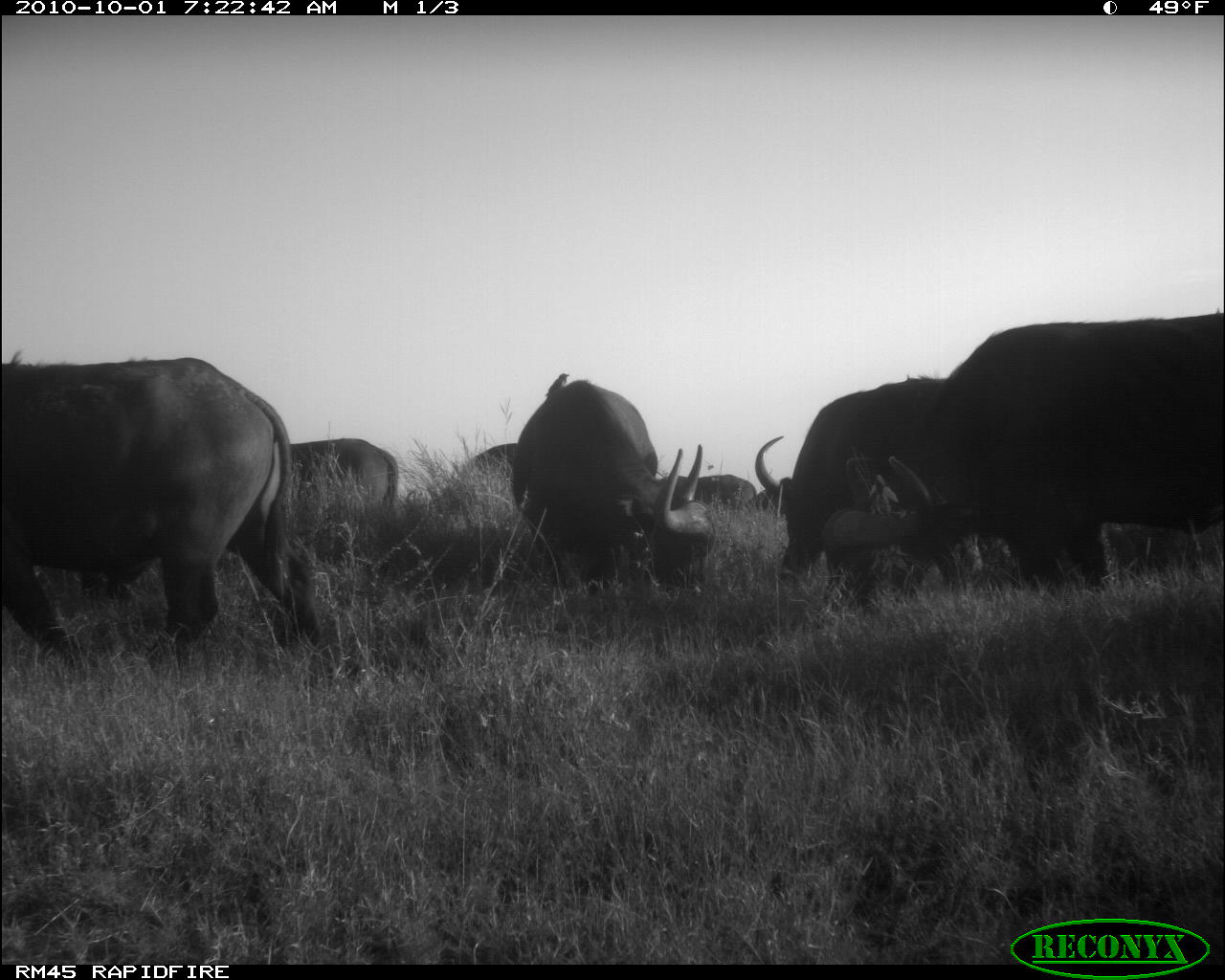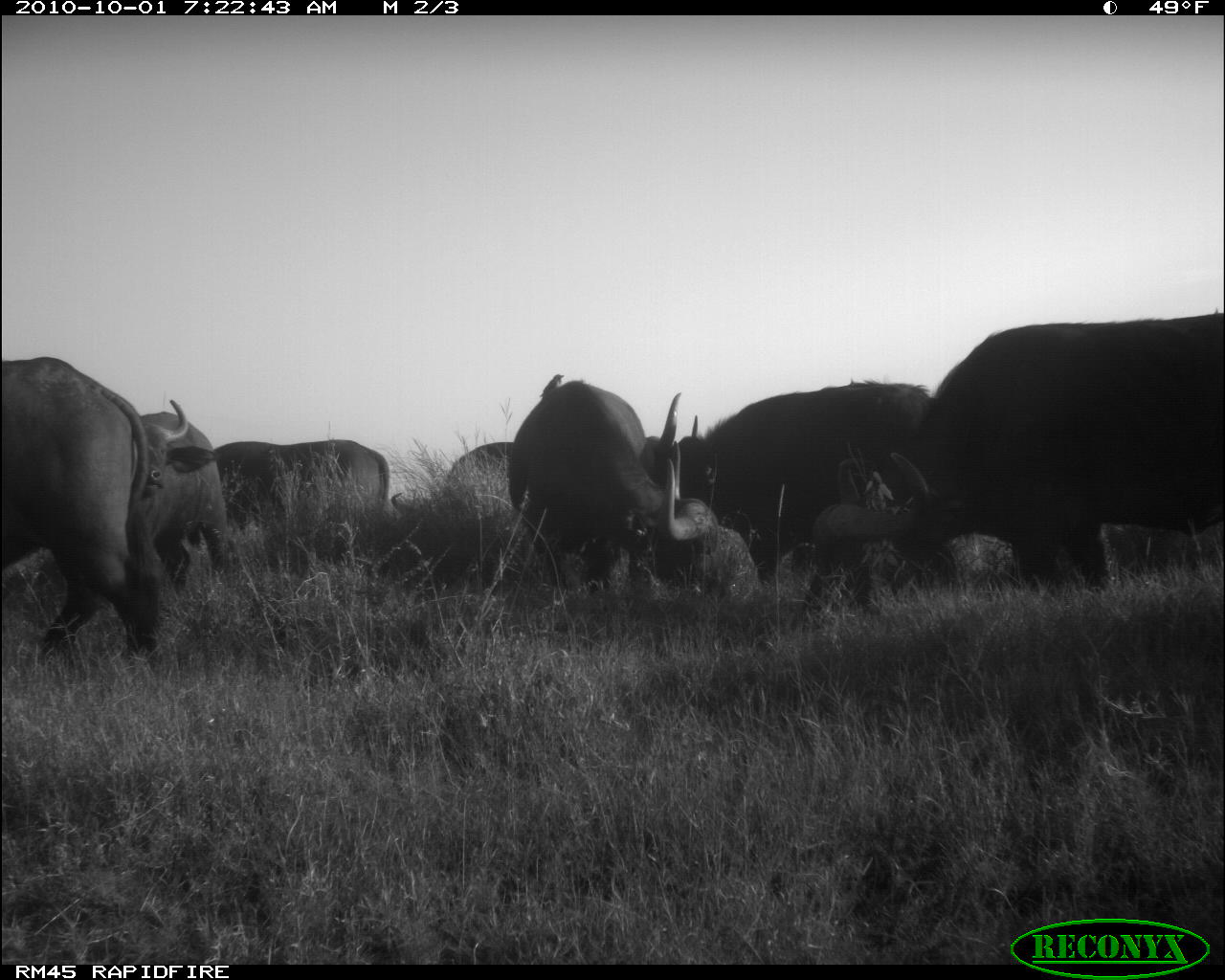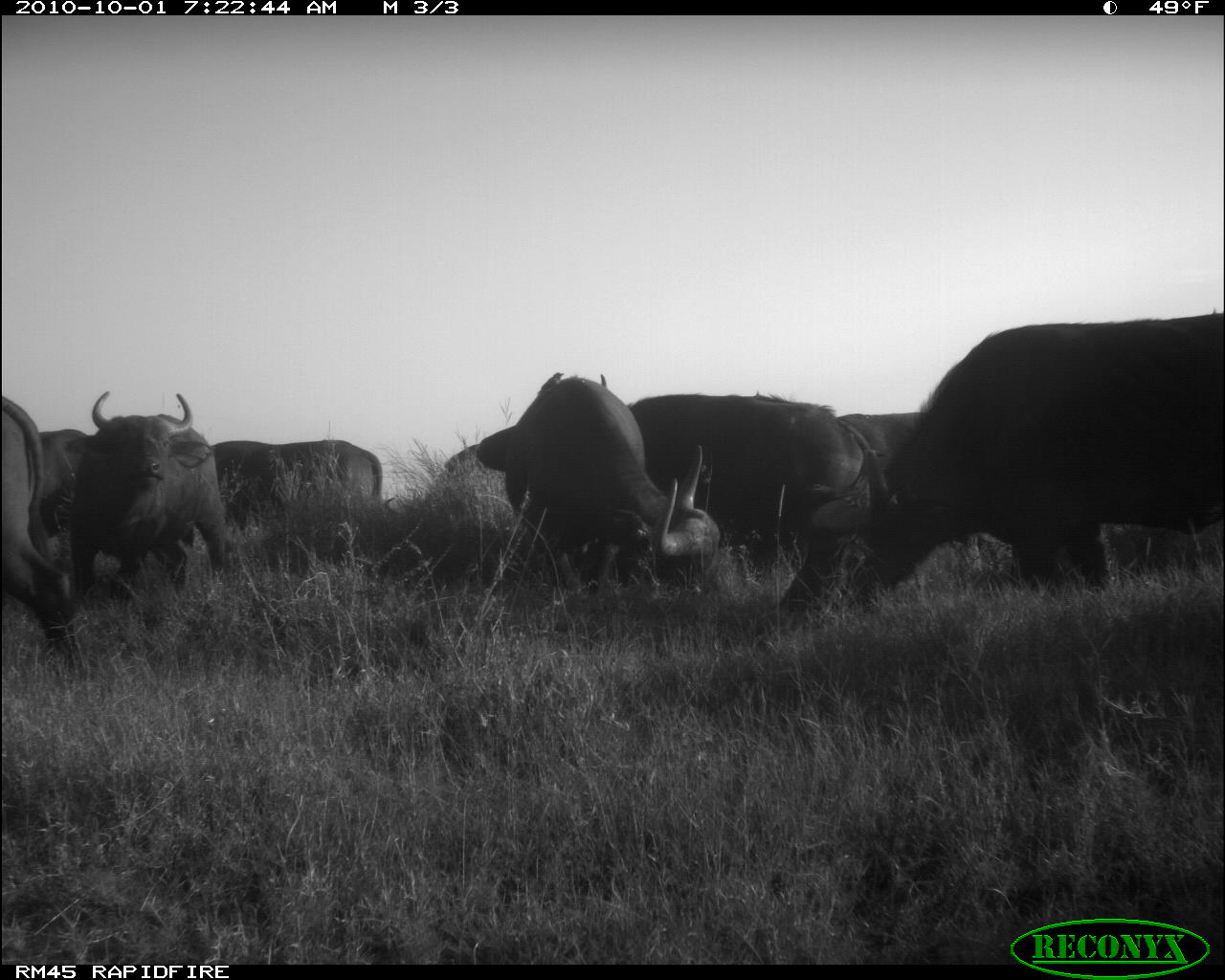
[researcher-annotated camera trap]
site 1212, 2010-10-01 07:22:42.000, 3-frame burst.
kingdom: Animalia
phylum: Chordata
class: Mammalia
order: Artiodactyla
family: Bovidae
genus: Syncerus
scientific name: Syncerus caffer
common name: african buffalo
Syncerus caffer (african buffalo), count 7.